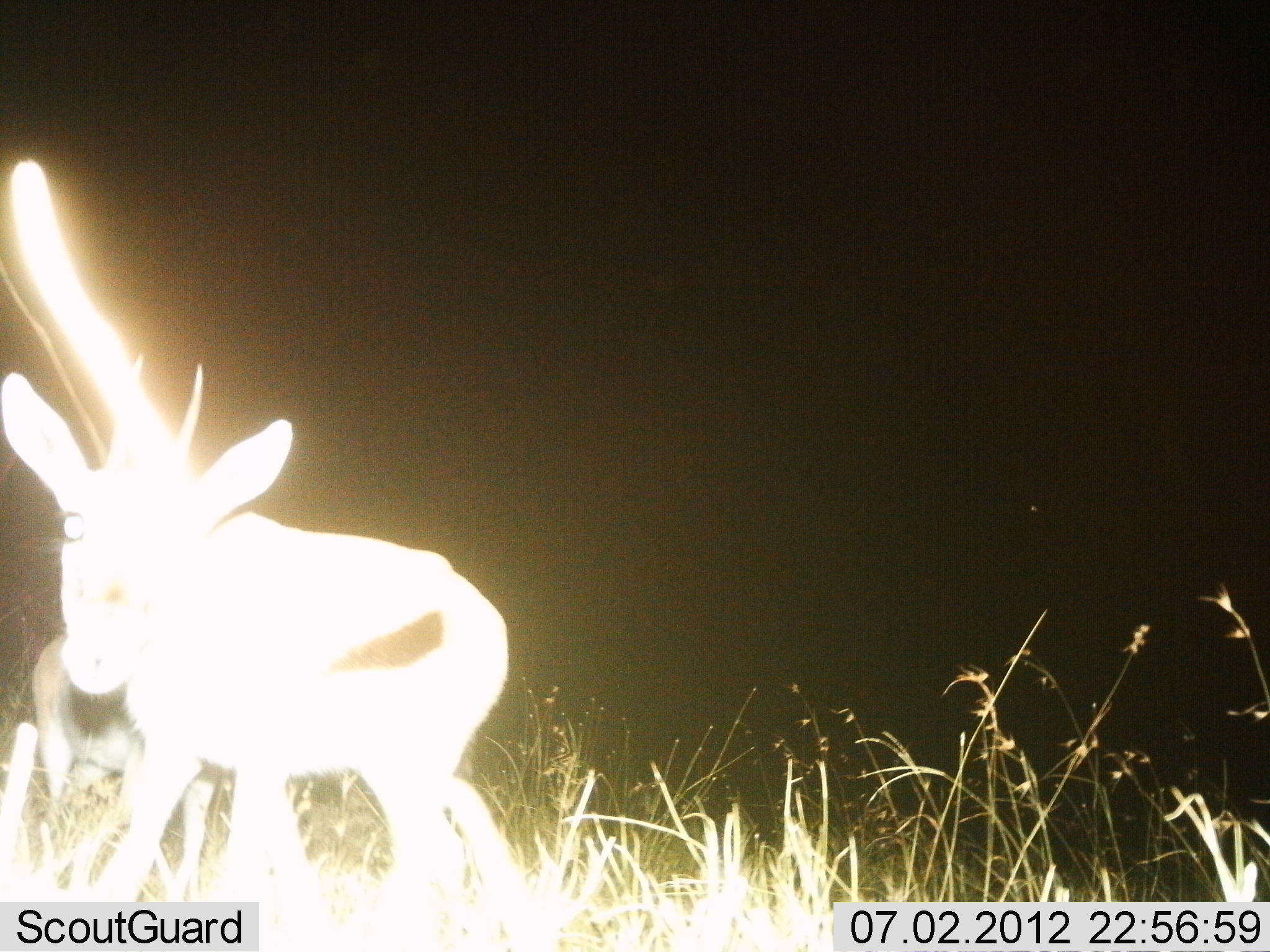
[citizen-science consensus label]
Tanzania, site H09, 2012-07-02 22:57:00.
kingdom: Animalia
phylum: Chordata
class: Mammalia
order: Artiodactyla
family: Bovidae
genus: Eudorcas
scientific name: Eudorcas thomsonii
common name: thomson's gazelle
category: gazellethomsons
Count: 2.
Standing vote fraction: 80%.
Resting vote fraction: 0%.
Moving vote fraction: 20%.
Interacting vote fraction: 0%.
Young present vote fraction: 0%.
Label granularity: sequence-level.